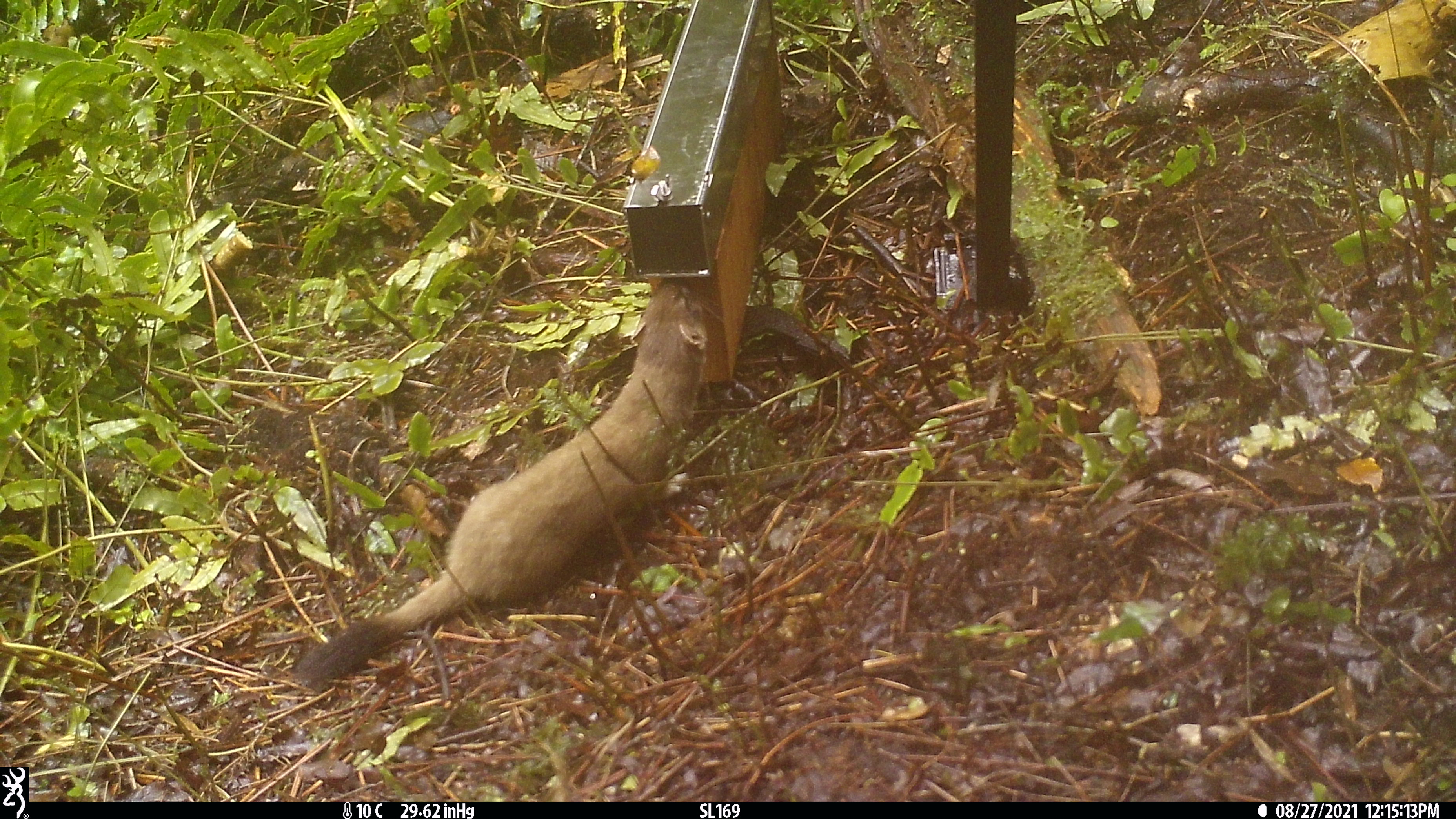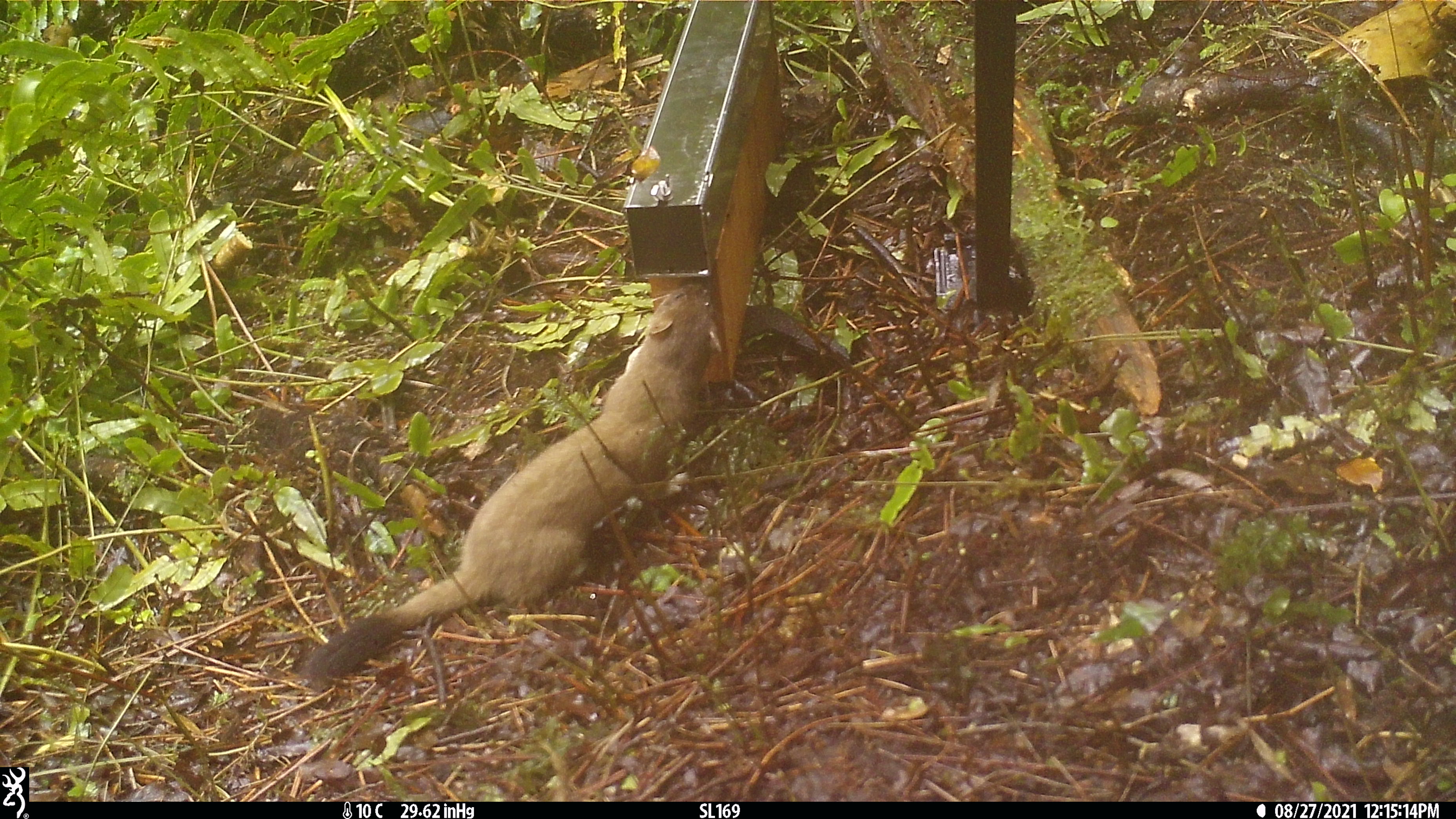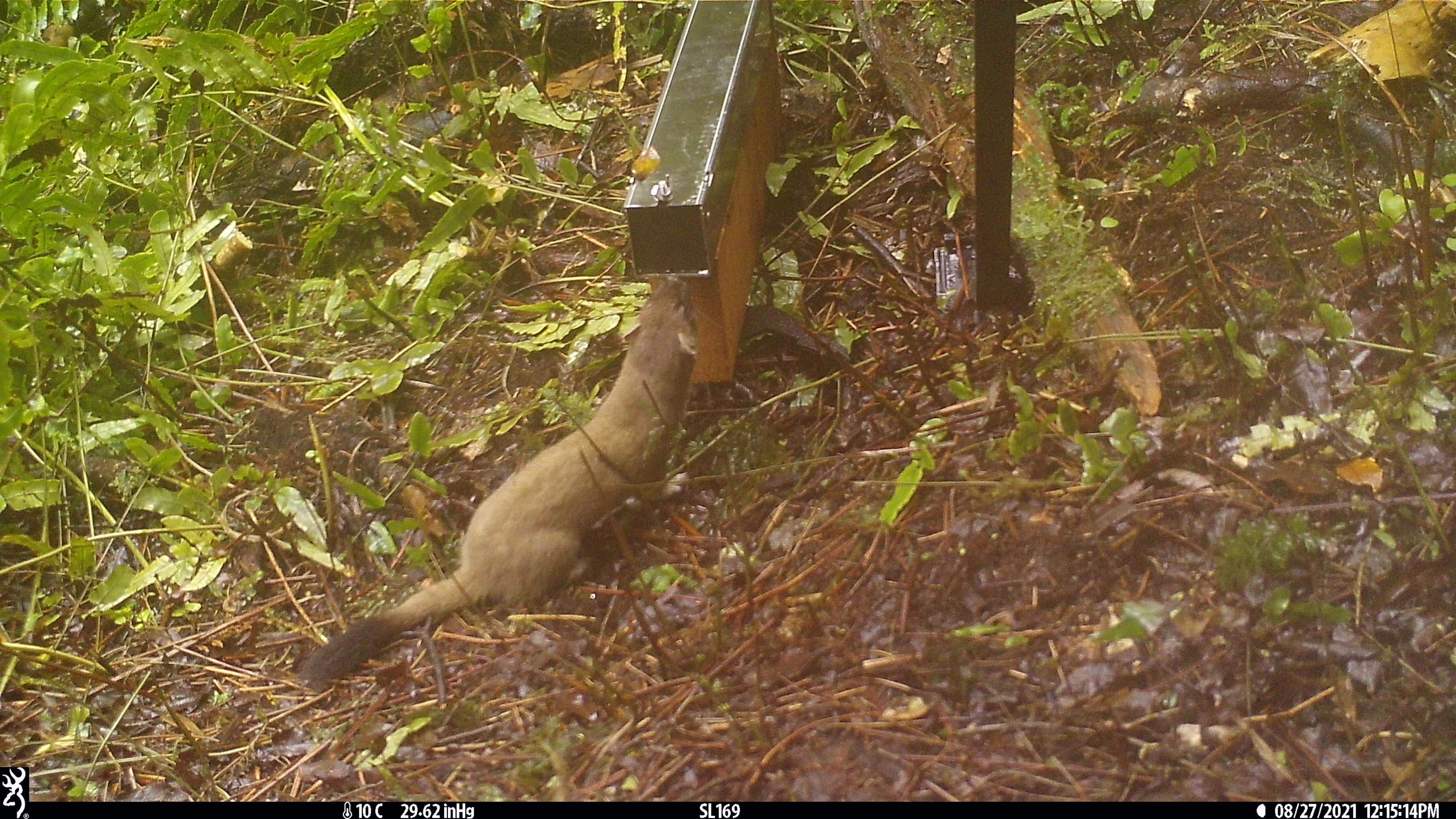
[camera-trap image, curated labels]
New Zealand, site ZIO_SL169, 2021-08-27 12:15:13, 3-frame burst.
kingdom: Animalia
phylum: Chordata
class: Mammalia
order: Carnivora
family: Mustelidae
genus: Mustela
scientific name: Mustela erminea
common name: stoat